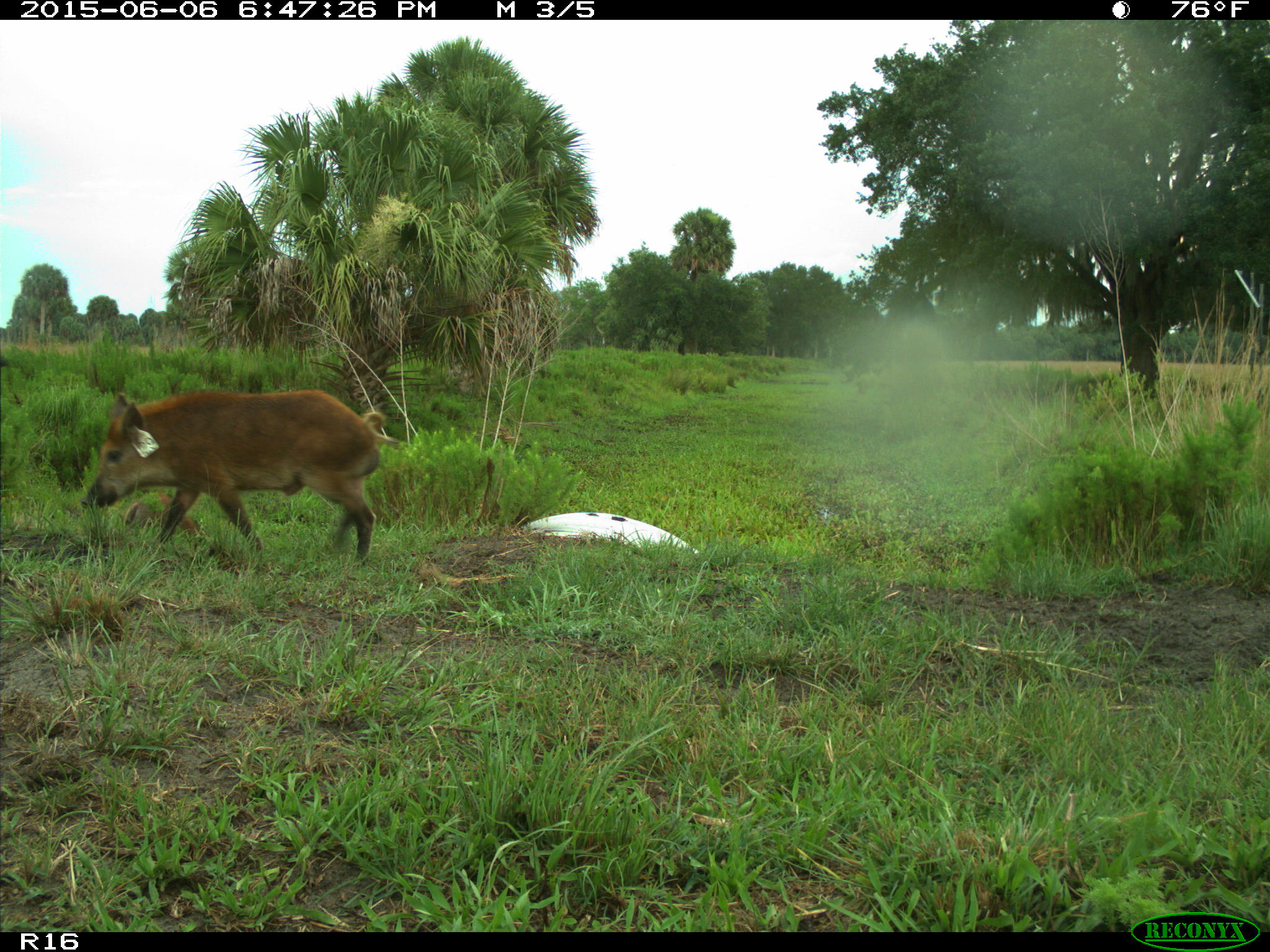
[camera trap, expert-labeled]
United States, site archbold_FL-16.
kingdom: Animalia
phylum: Chordata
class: Mammalia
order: Artiodactyla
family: Suidae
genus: Sus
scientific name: Sus scrofa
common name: wild boar